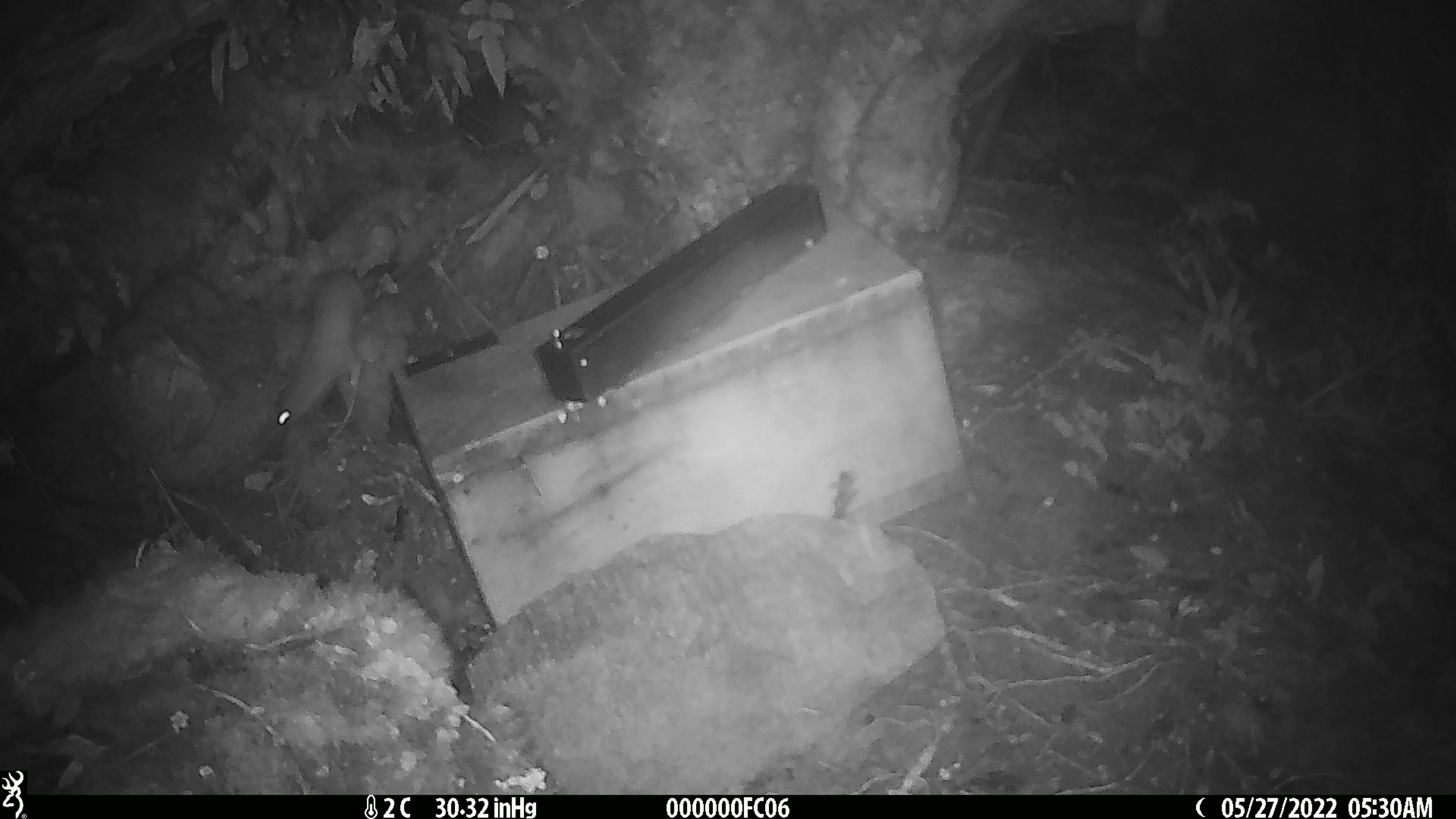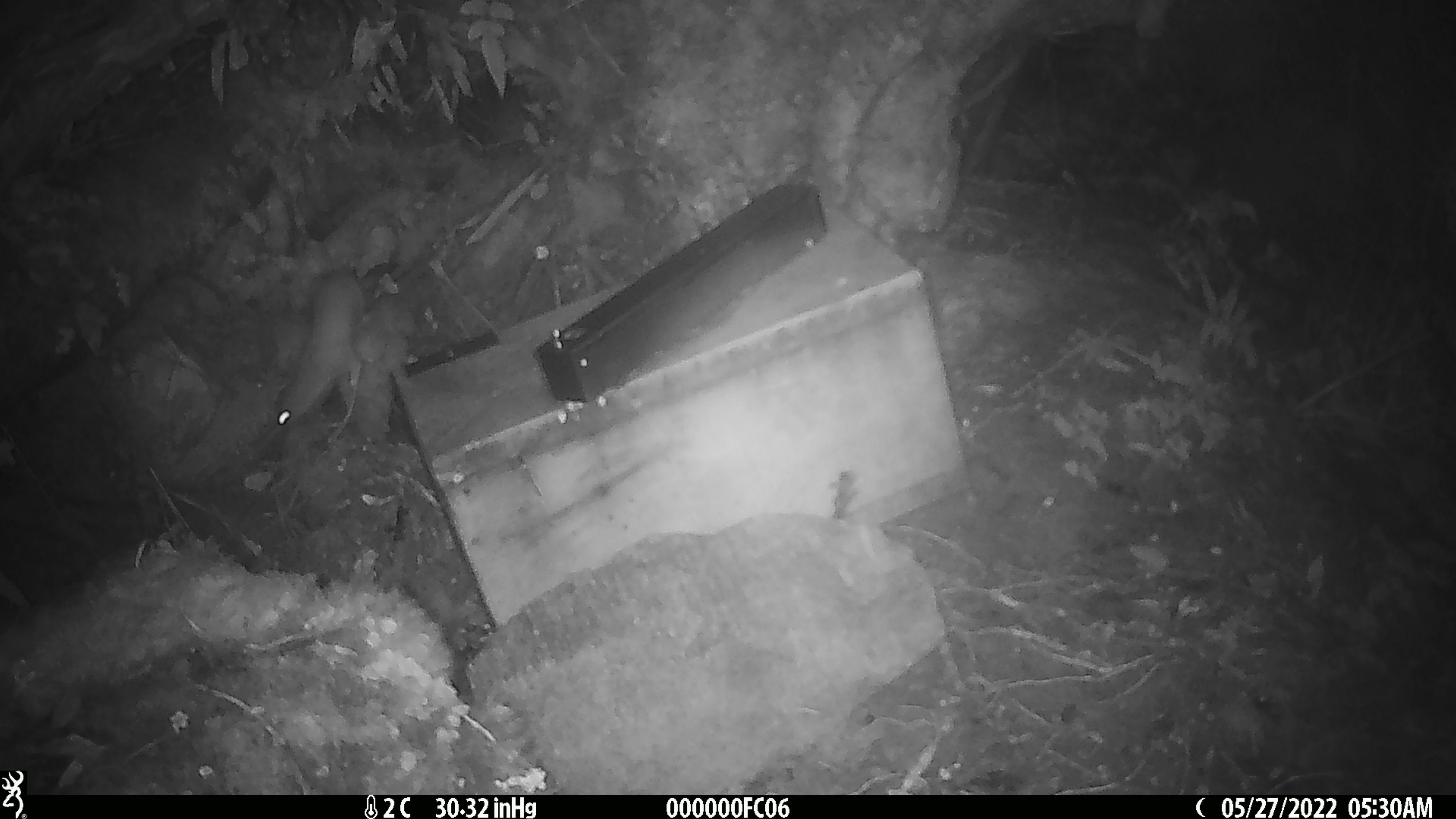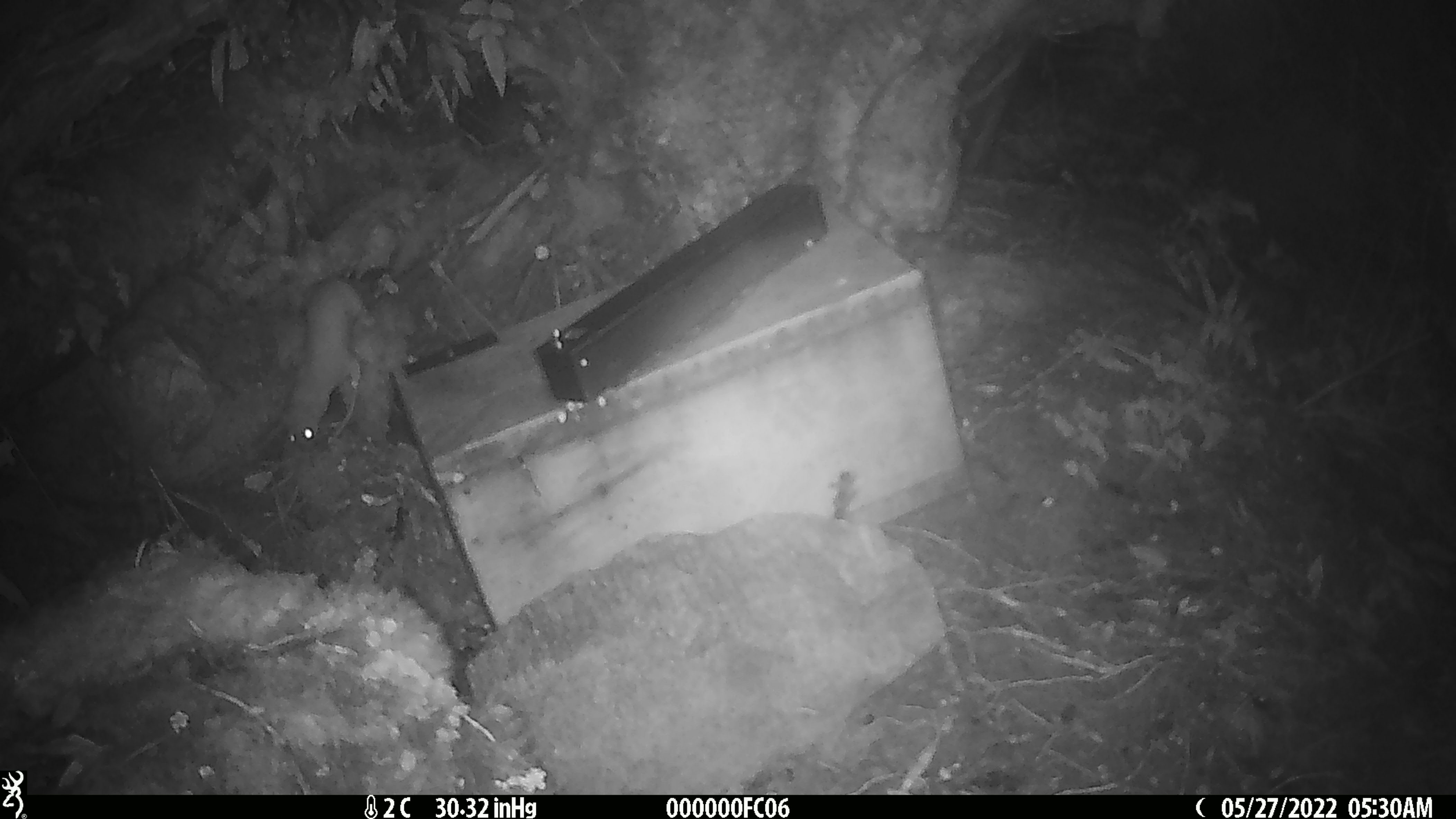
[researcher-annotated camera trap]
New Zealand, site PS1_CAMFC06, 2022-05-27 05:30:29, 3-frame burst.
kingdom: Animalia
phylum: Chordata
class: Mammalia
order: Carnivora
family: Mustelidae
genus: Mustela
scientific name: Mustela erminea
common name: stoat